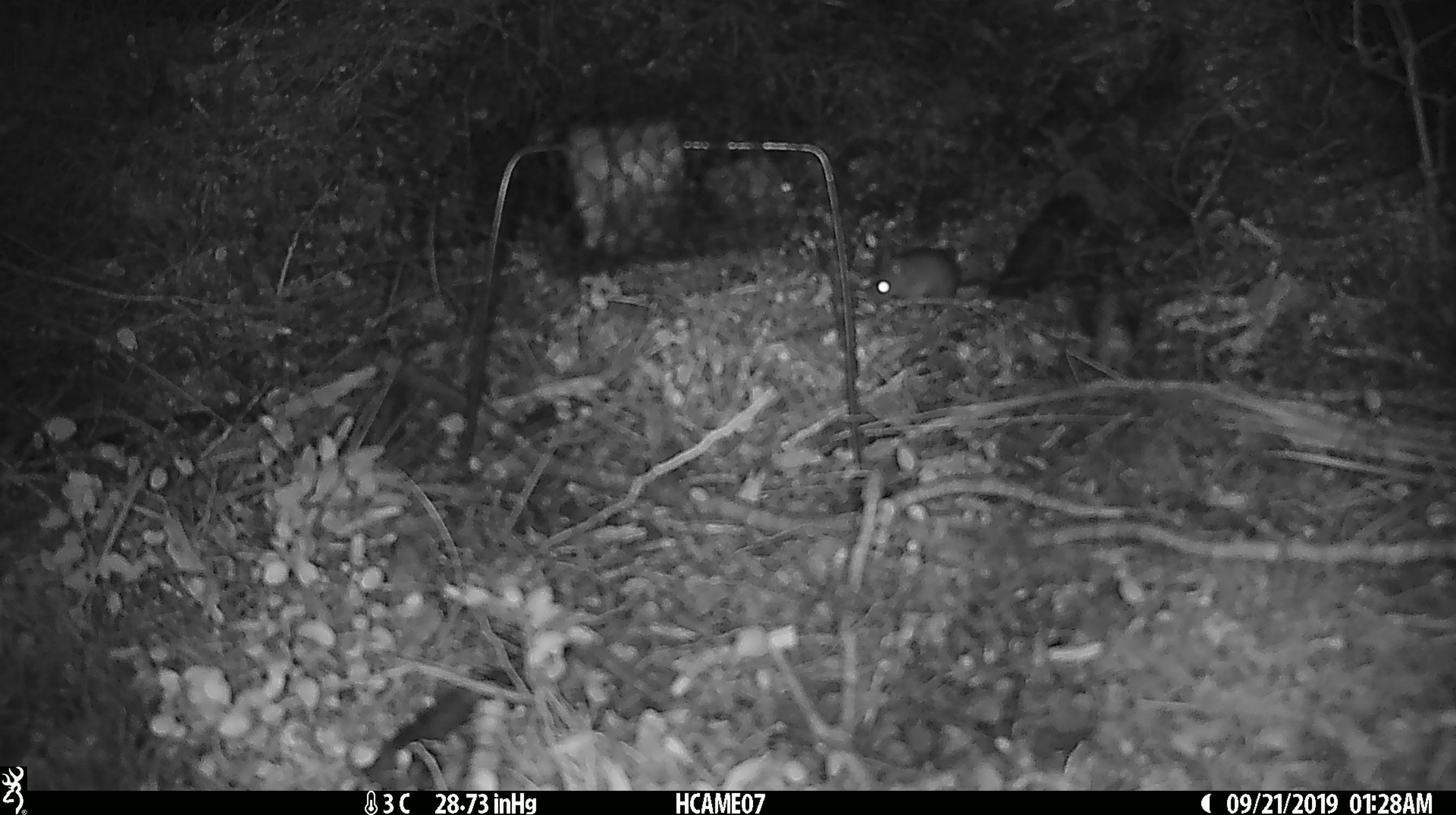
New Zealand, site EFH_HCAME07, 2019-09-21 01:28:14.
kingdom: Animalia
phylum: Chordata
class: Mammalia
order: Rodentia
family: Muridae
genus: Mus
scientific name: Mus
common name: mouse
Mouse (Mus).